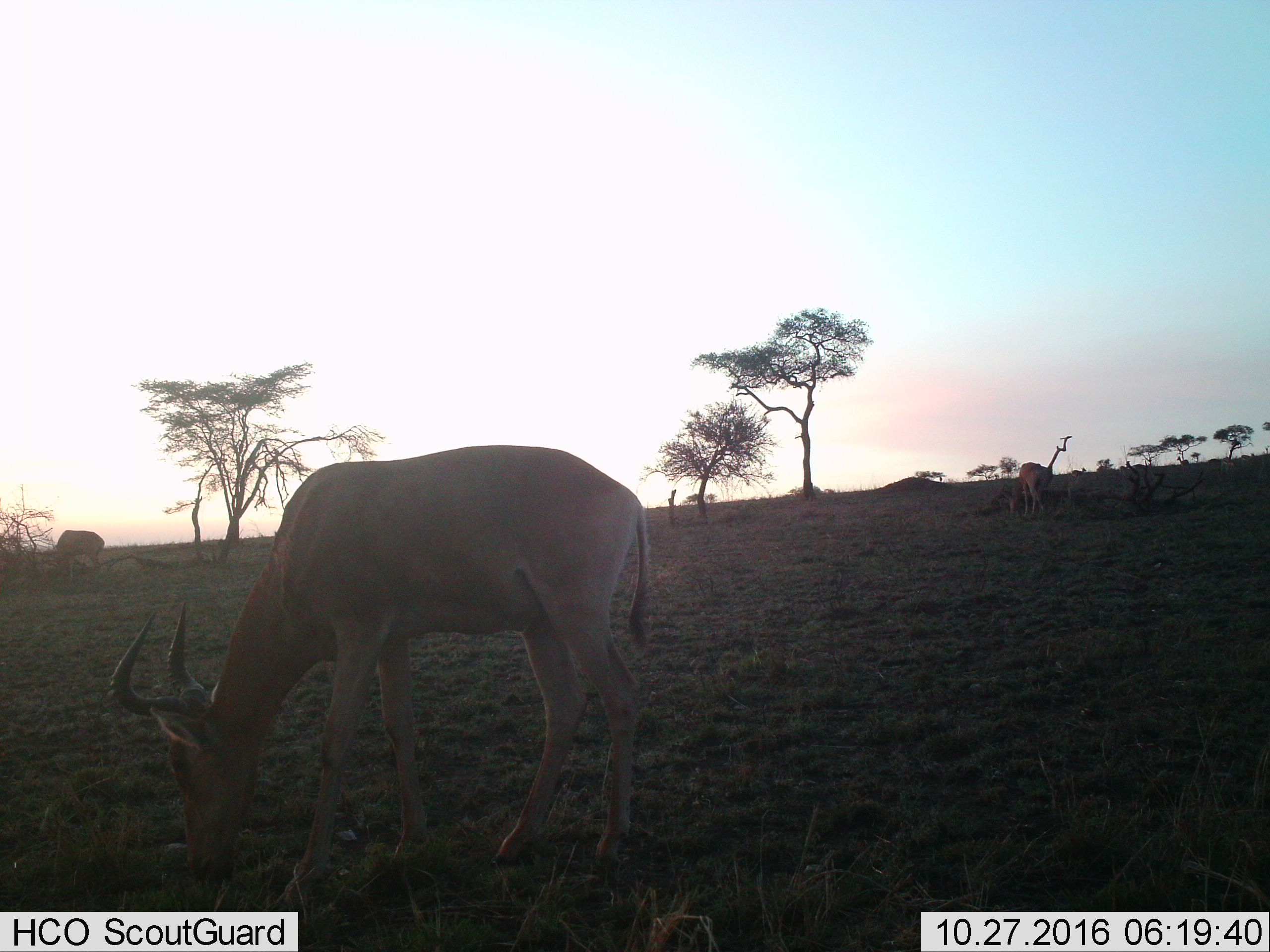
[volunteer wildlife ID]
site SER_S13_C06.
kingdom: Animalia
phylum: Chordata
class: Mammalia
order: Artiodactyla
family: Bovidae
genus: Alcelaphus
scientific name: Alcelaphus buselaphus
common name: hartebeest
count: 3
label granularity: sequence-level